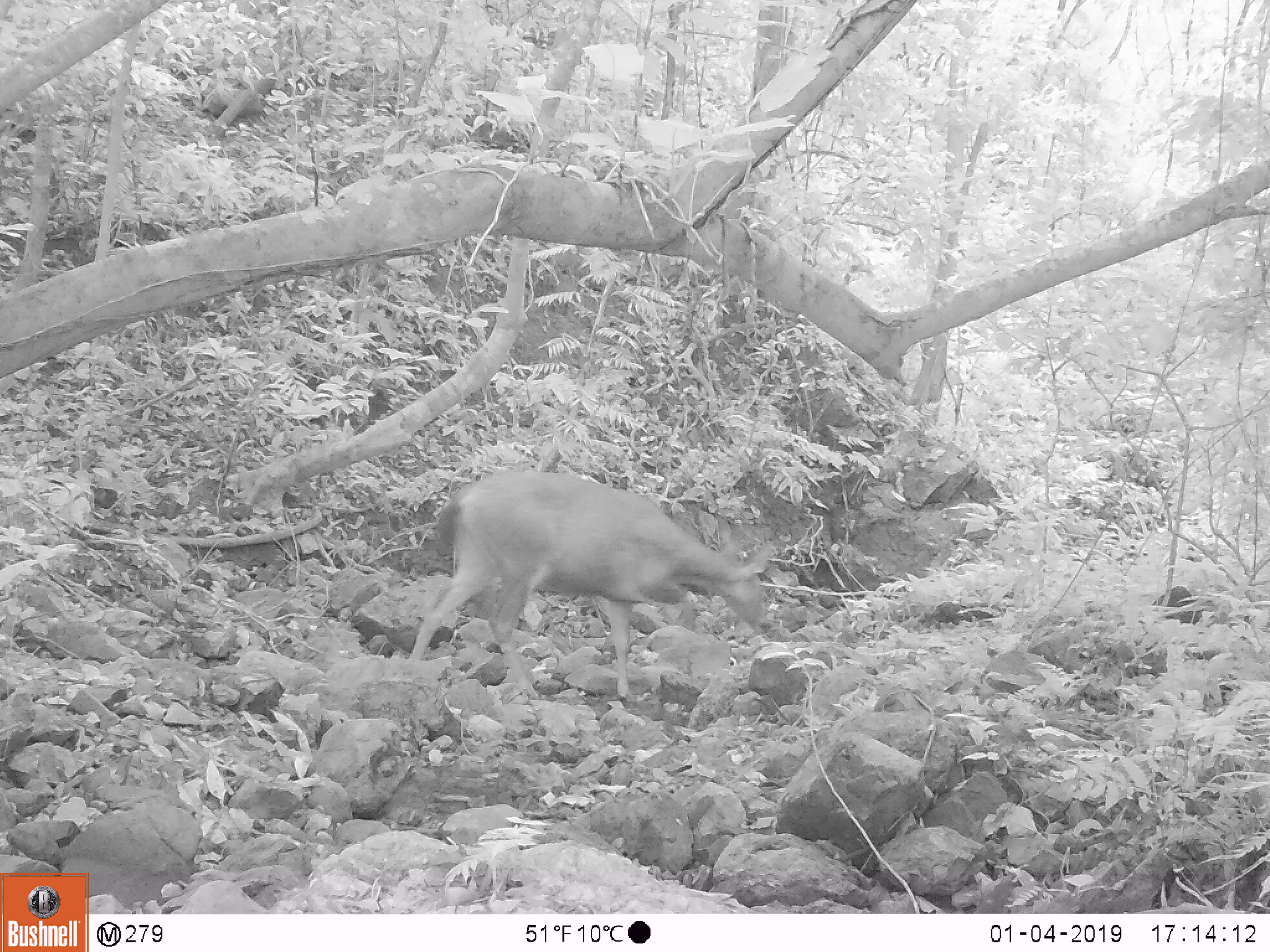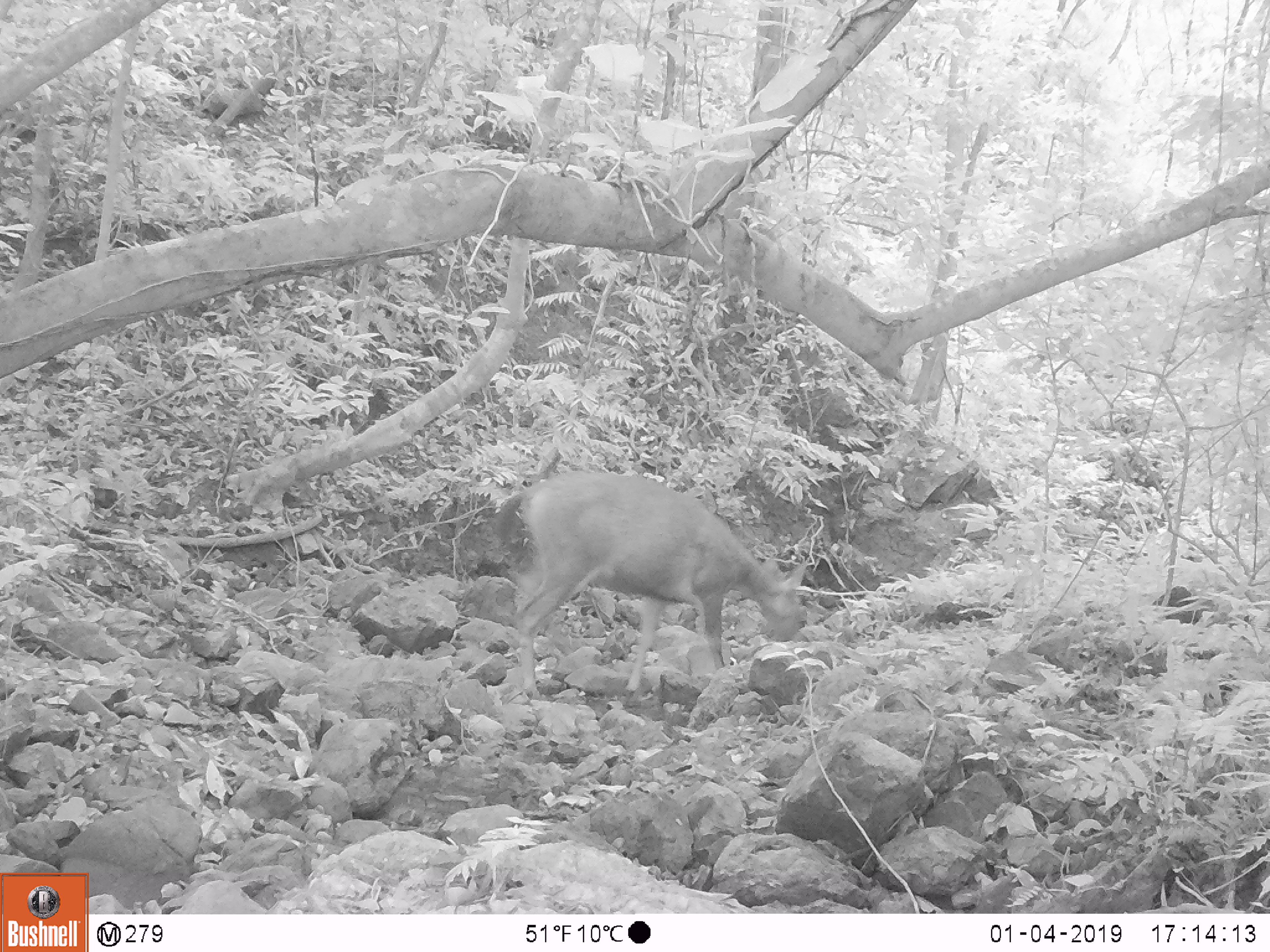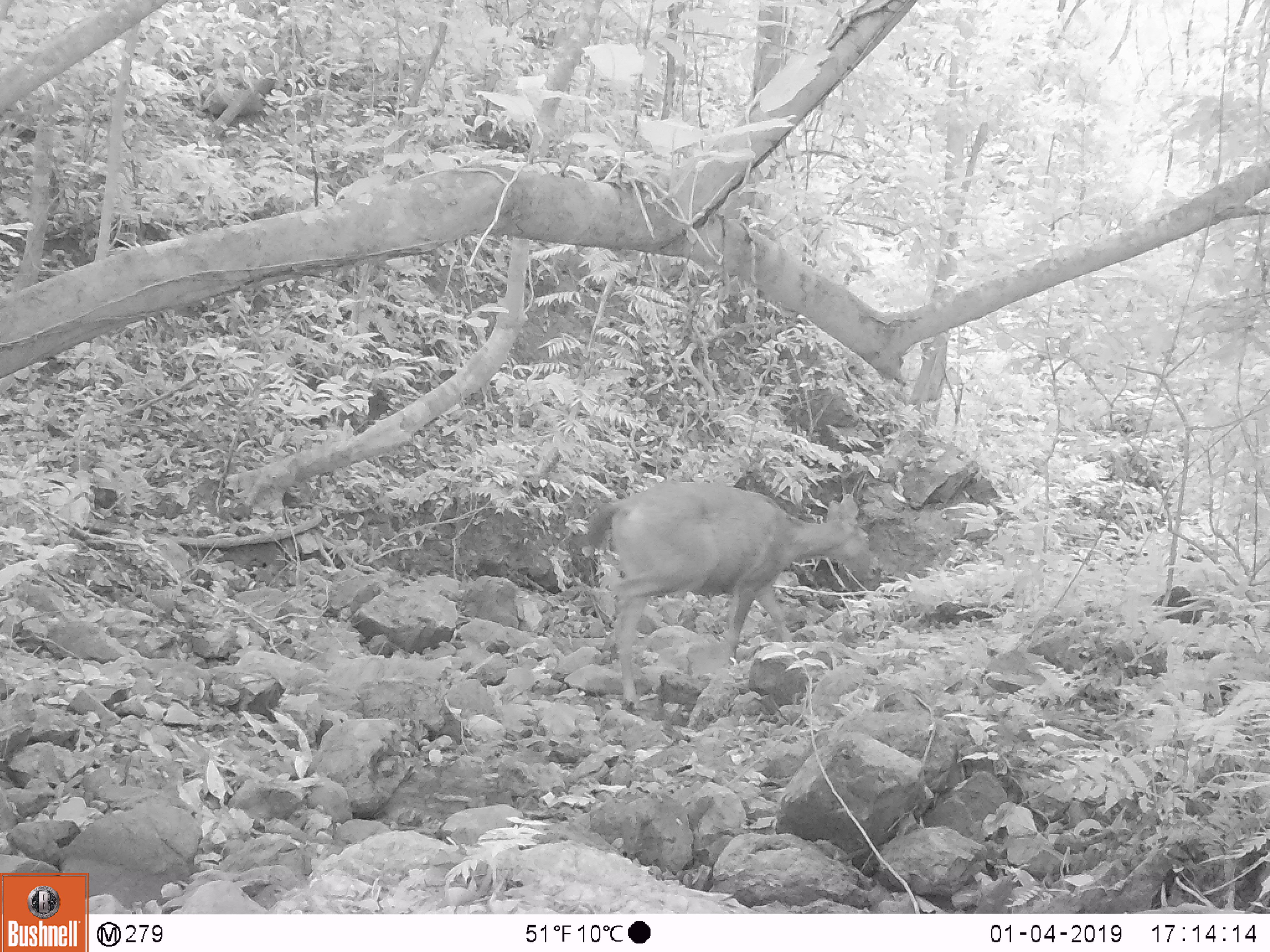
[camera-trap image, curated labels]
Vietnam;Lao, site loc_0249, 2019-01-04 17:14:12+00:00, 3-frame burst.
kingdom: Animalia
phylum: Chordata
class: Mammalia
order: Artiodactyla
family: Cervidae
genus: Rusa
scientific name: Rusa unicolor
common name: sambar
Sambar (Rusa unicolor). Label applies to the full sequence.